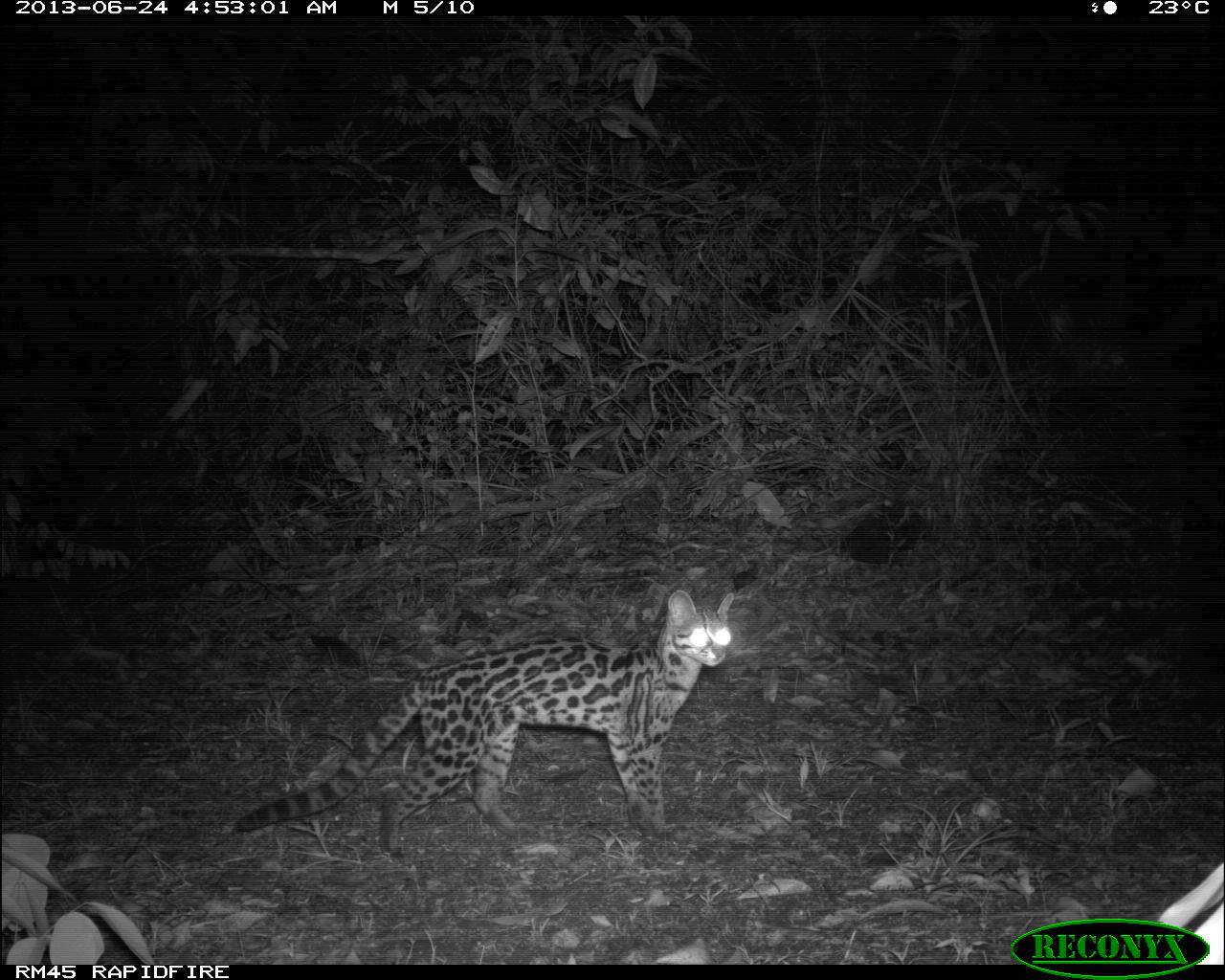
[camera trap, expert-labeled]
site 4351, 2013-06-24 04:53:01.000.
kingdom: Animalia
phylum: Chordata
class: Mammalia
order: Carnivora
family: Felidae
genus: Leopardus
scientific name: Leopardus wiedii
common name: margay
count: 1